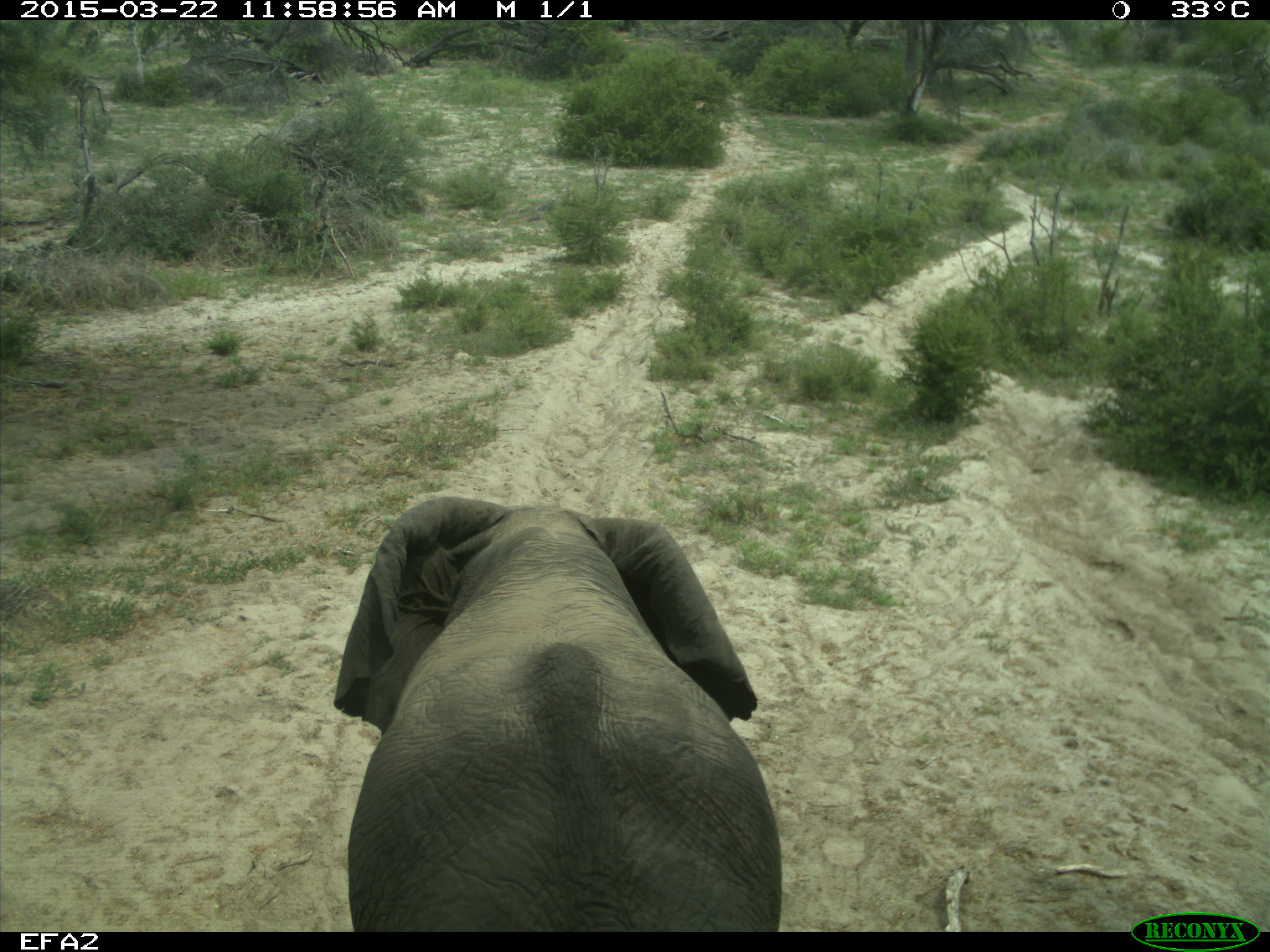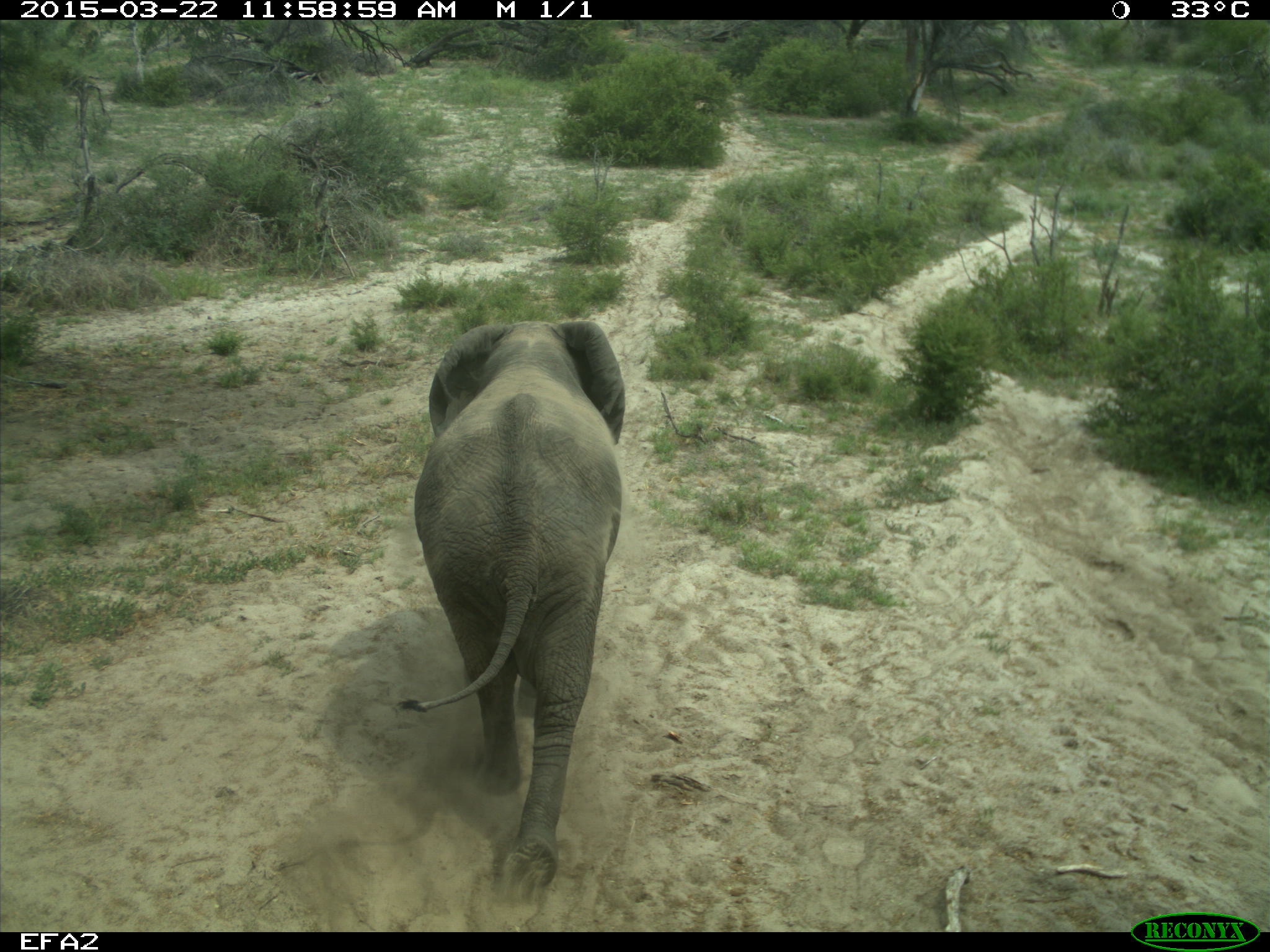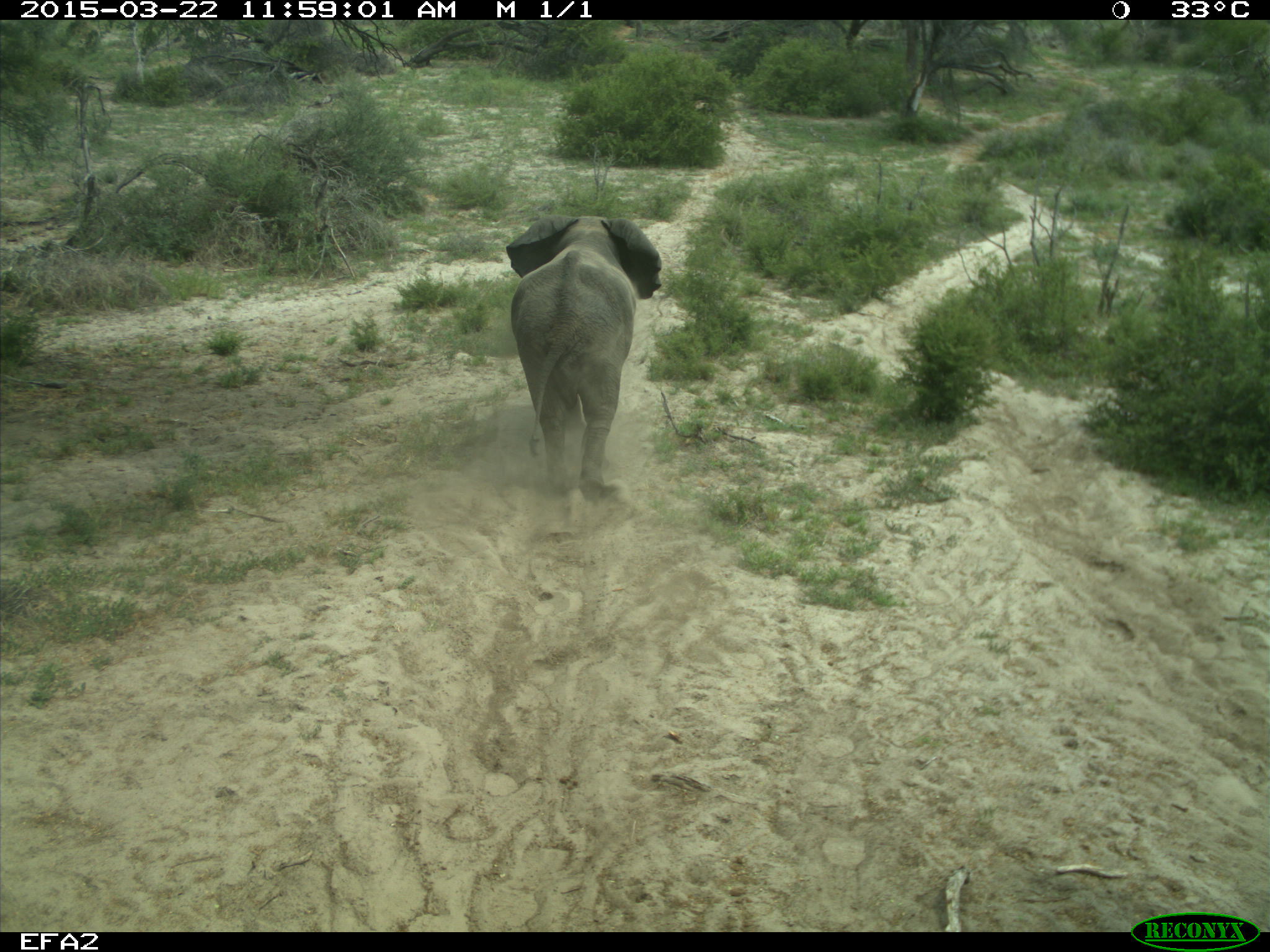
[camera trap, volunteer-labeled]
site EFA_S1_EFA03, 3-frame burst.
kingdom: Animalia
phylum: Chordata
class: Mammalia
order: Proboscidea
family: Elephantidae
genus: Loxodonta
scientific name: Loxodonta africana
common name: african bush elephant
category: elephant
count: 2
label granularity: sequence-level